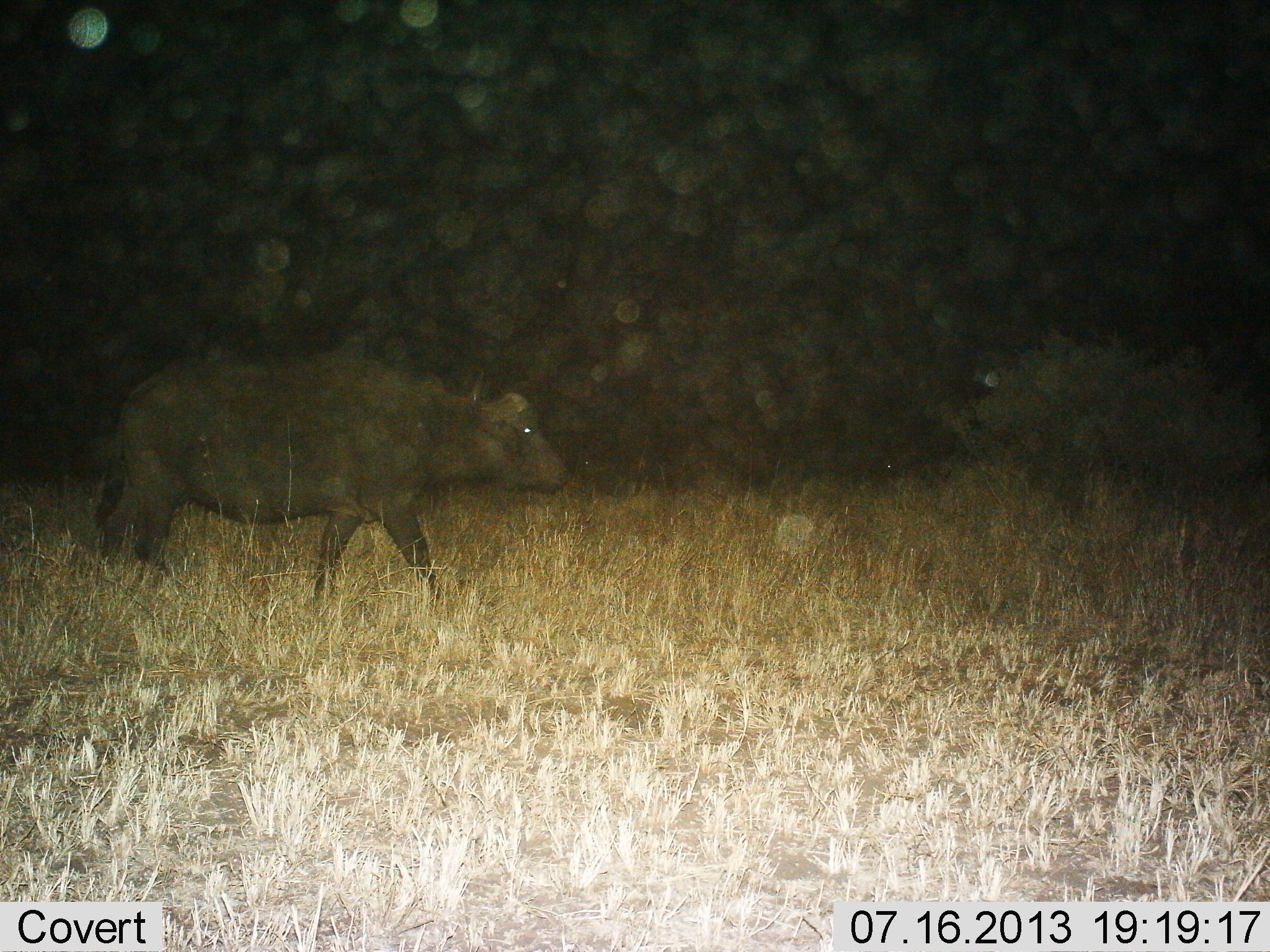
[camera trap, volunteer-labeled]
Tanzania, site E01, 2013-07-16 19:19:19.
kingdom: Animalia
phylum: Chordata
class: Mammalia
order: Artiodactyla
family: Bovidae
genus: Syncerus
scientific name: Syncerus caffer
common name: cape buffalo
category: buffalo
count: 1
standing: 9%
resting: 0%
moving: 91%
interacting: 0%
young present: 0%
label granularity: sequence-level